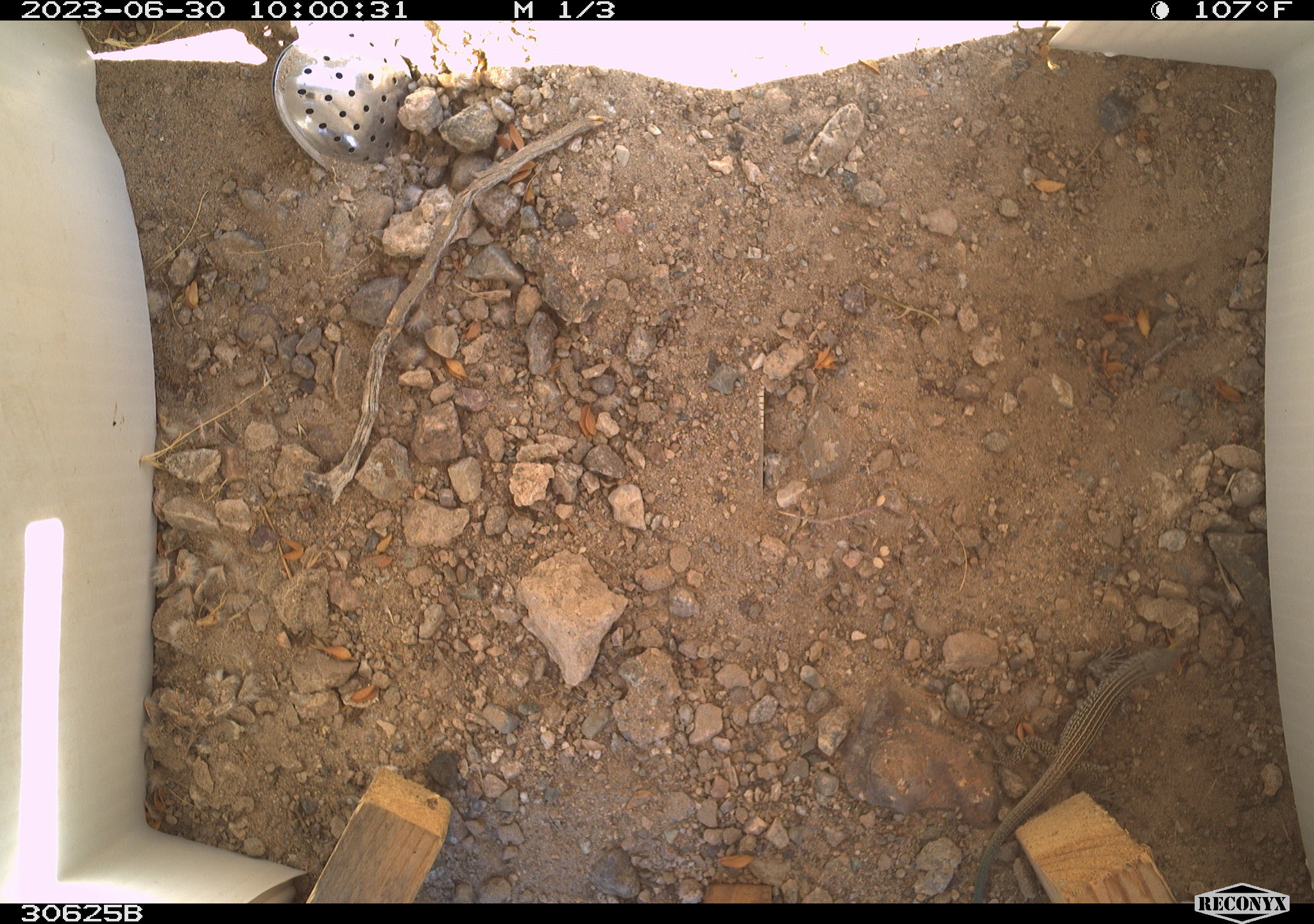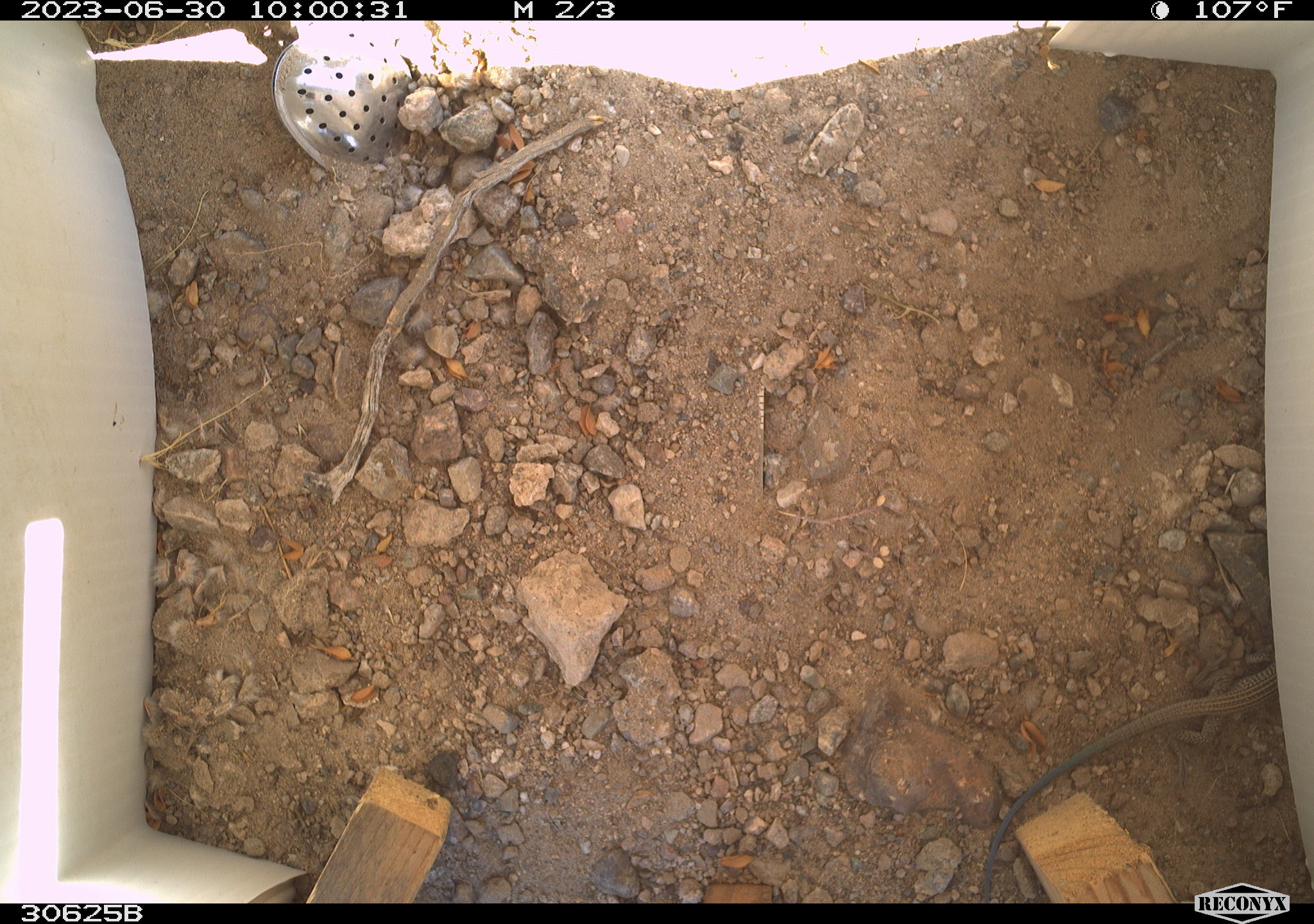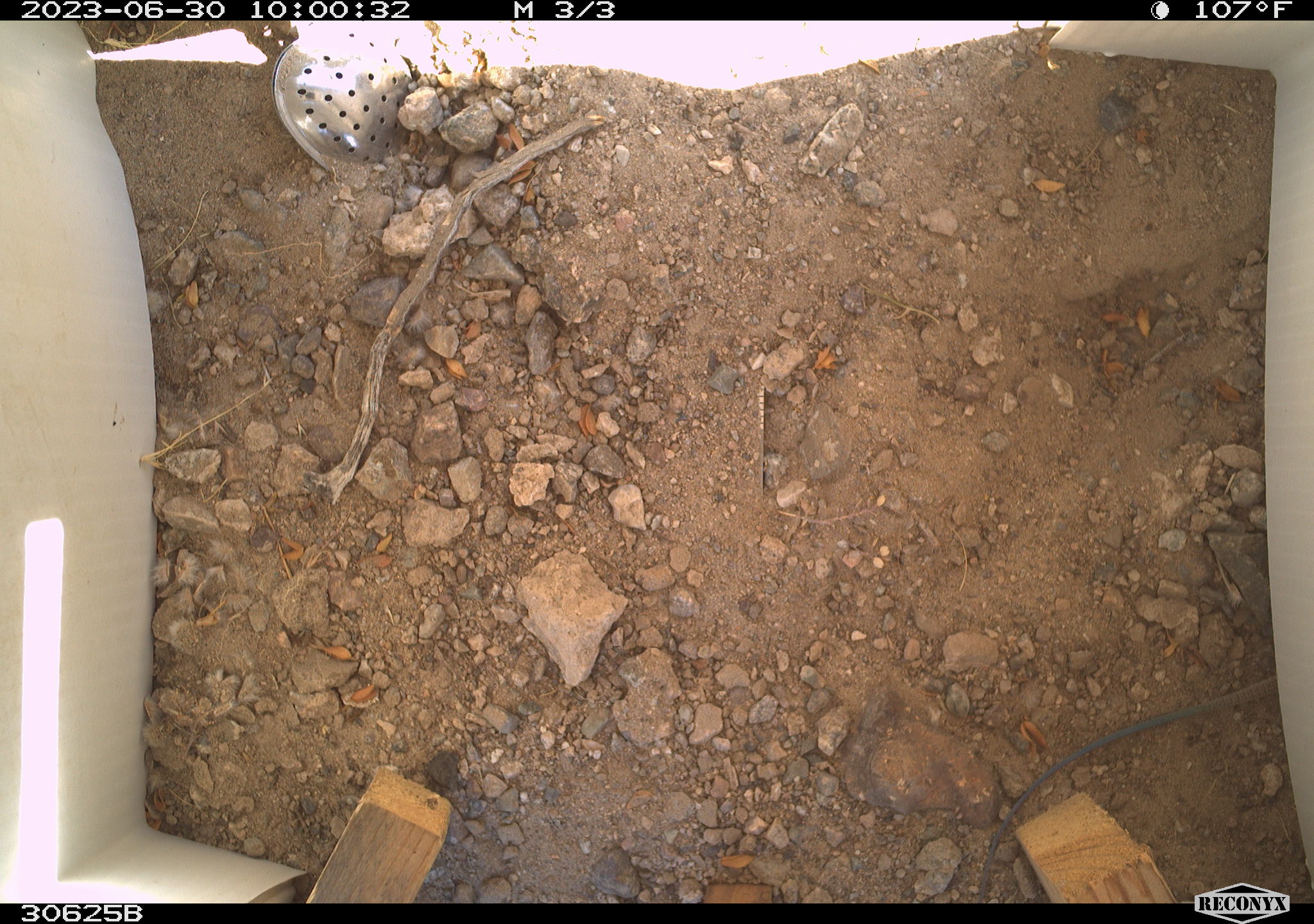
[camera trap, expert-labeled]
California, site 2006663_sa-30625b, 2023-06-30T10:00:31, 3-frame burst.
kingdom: Animalia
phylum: Chordata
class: Reptilia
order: Squamata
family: Teiidae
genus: Aspidoscelis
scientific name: Aspidoscelis tigris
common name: western whiptail